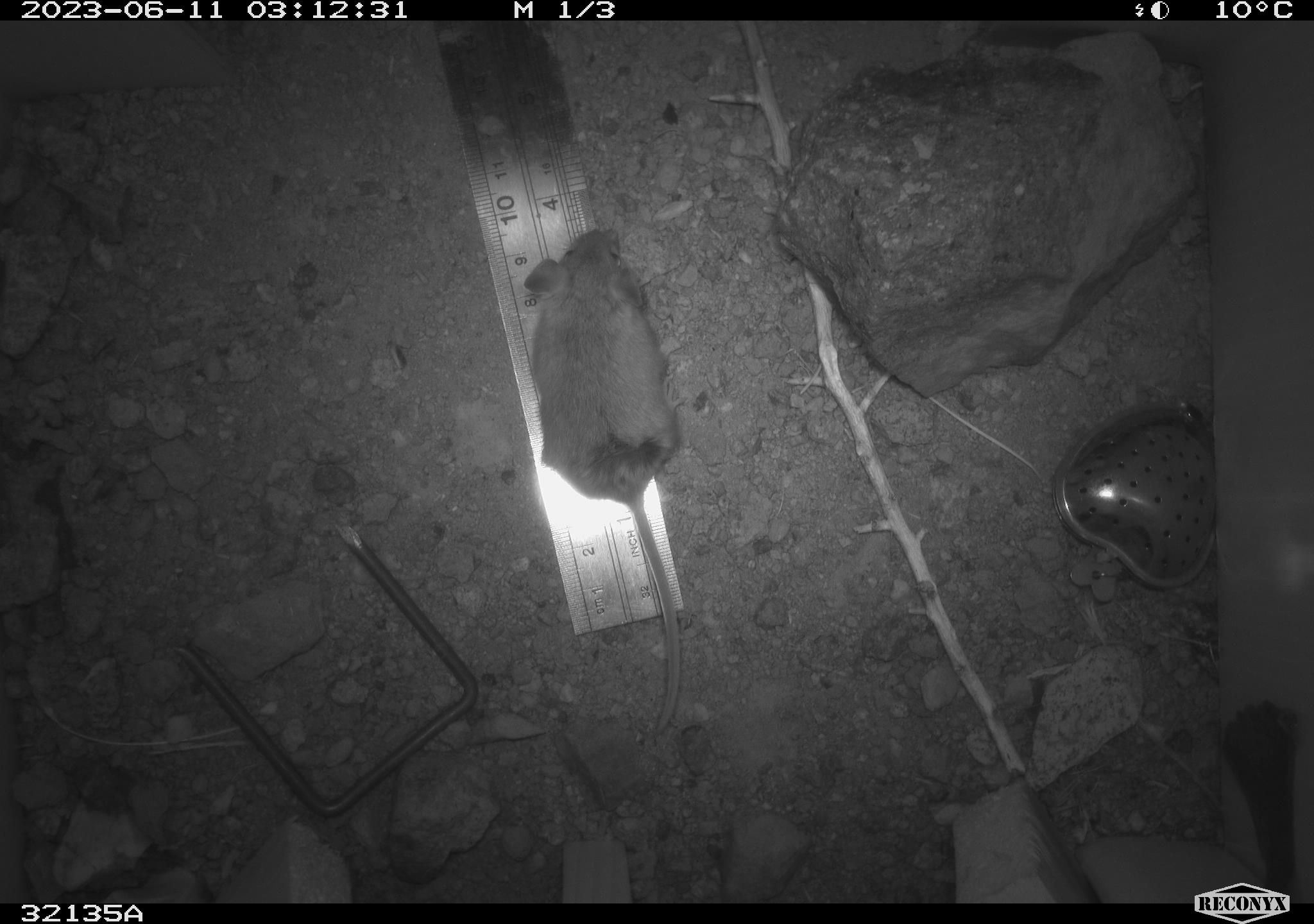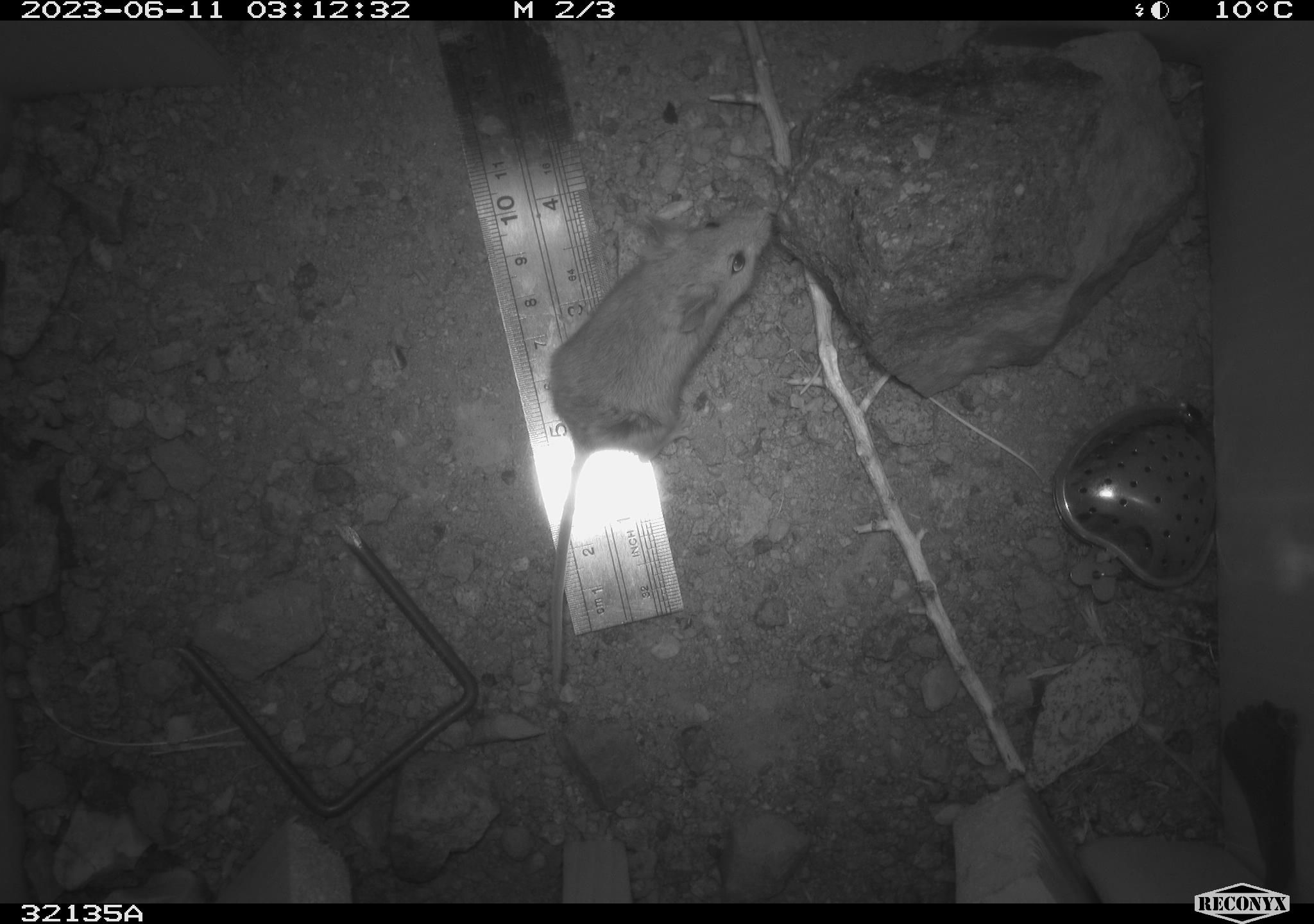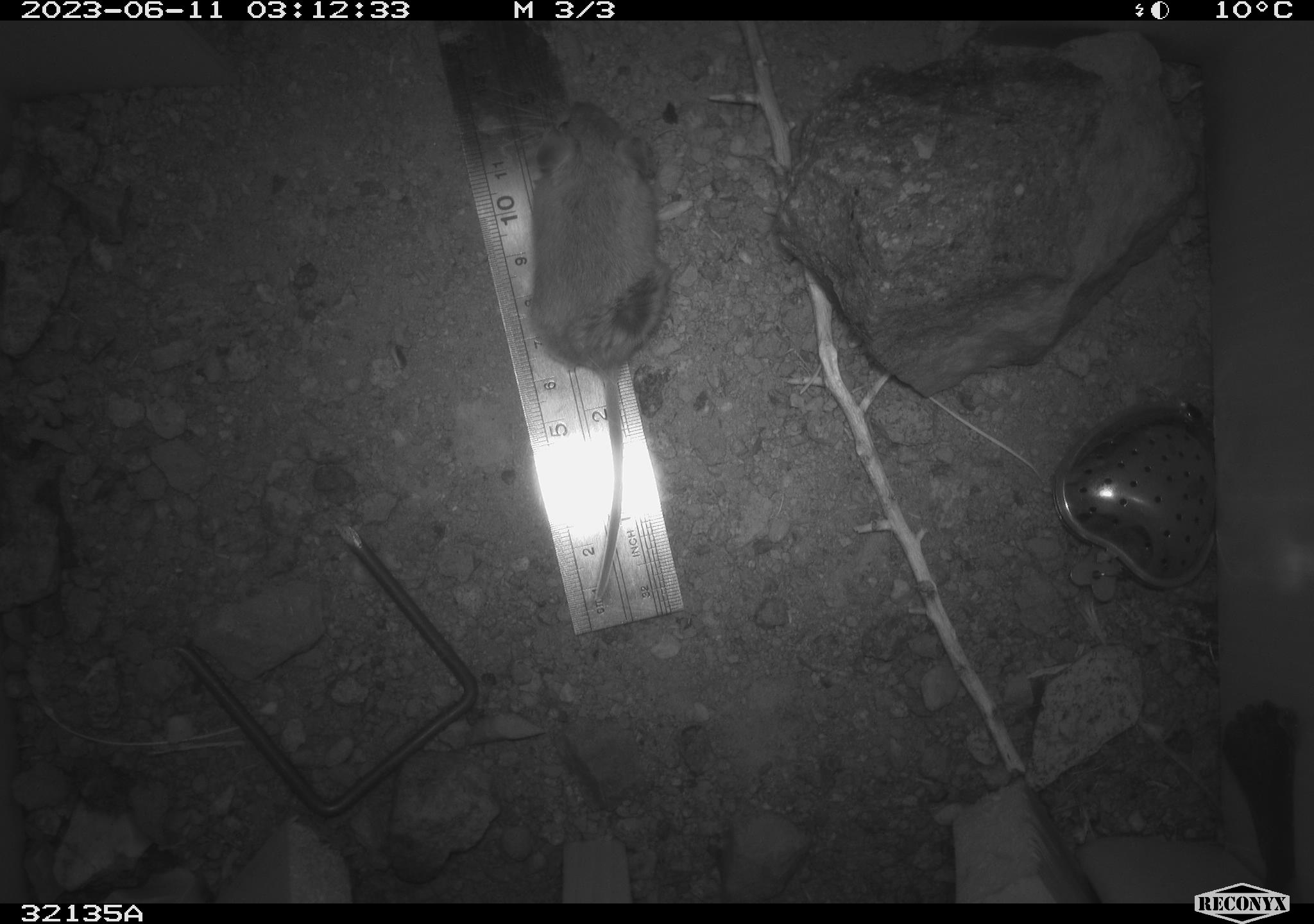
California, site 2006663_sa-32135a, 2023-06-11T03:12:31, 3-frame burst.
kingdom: Animalia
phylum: Chordata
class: Mammalia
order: Rodentia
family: Cricetidae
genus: Peromyscus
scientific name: Peromyscus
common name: deer mice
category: peromyscus species